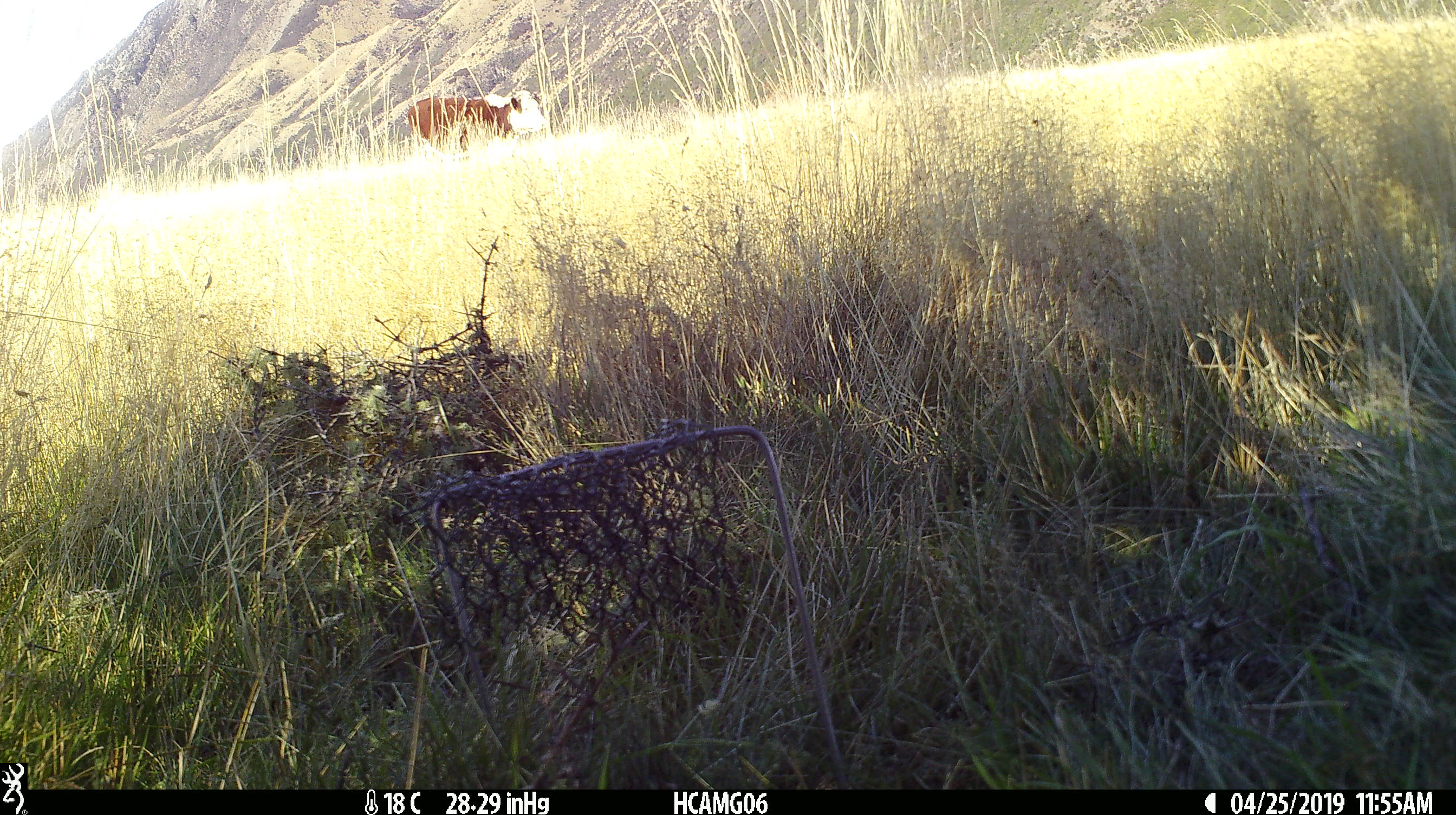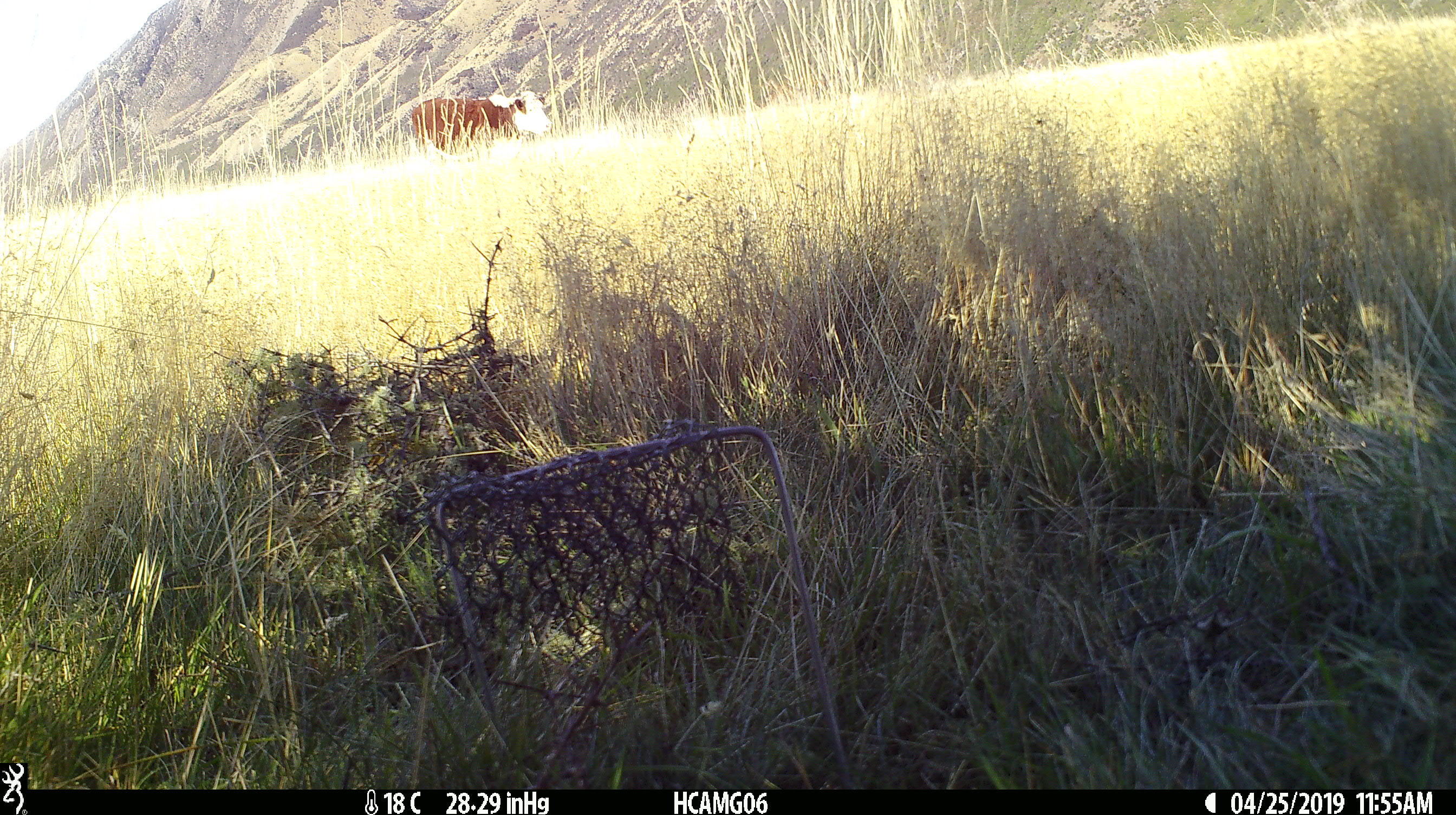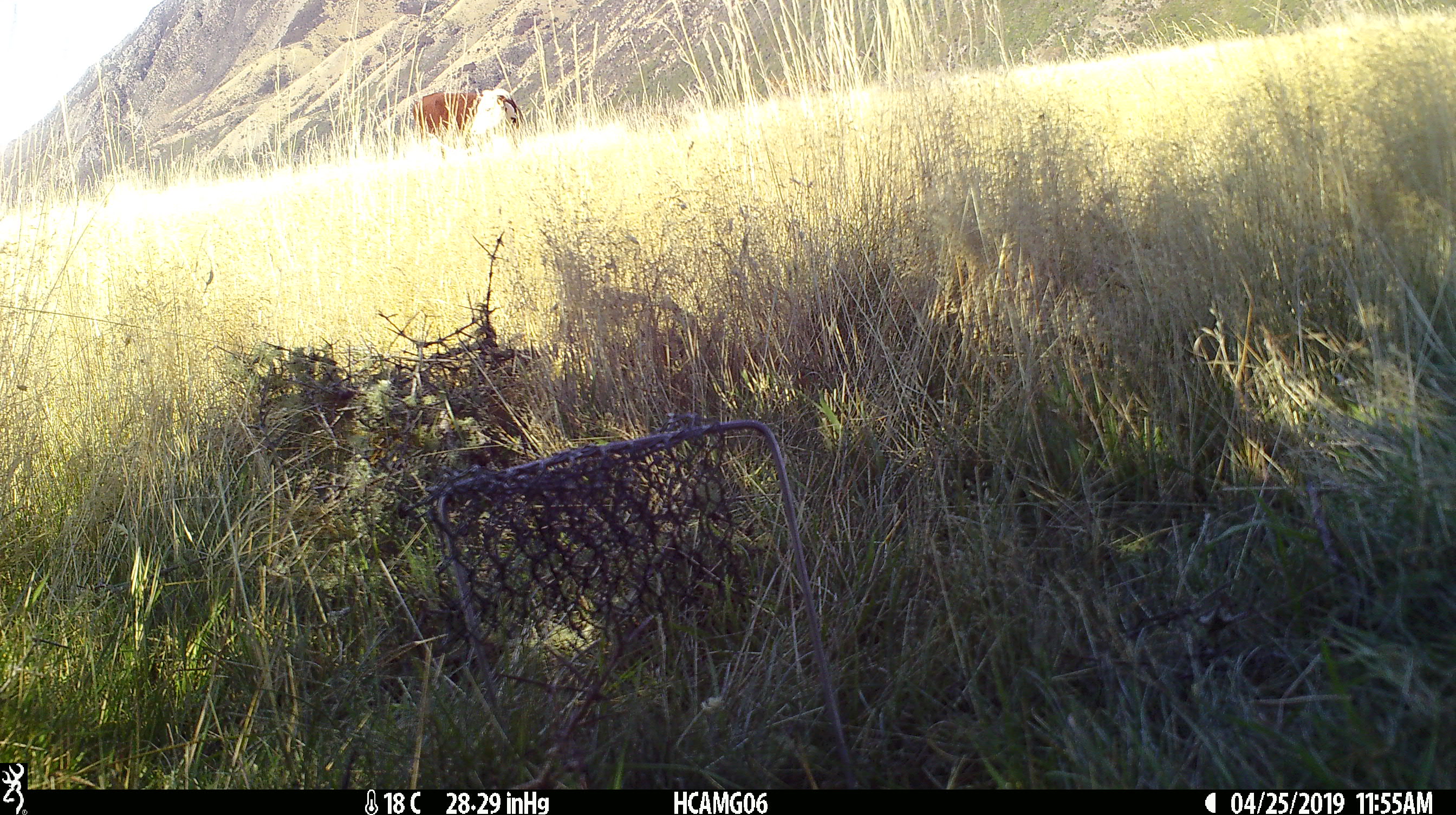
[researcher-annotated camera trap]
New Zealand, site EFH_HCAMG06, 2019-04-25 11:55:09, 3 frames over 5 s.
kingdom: Animalia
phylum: Chordata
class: Mammalia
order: Artiodactyla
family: Bovidae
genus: Bos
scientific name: Bos taurus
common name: domestic cow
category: cow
Cow (domestic cow) (Bos taurus).